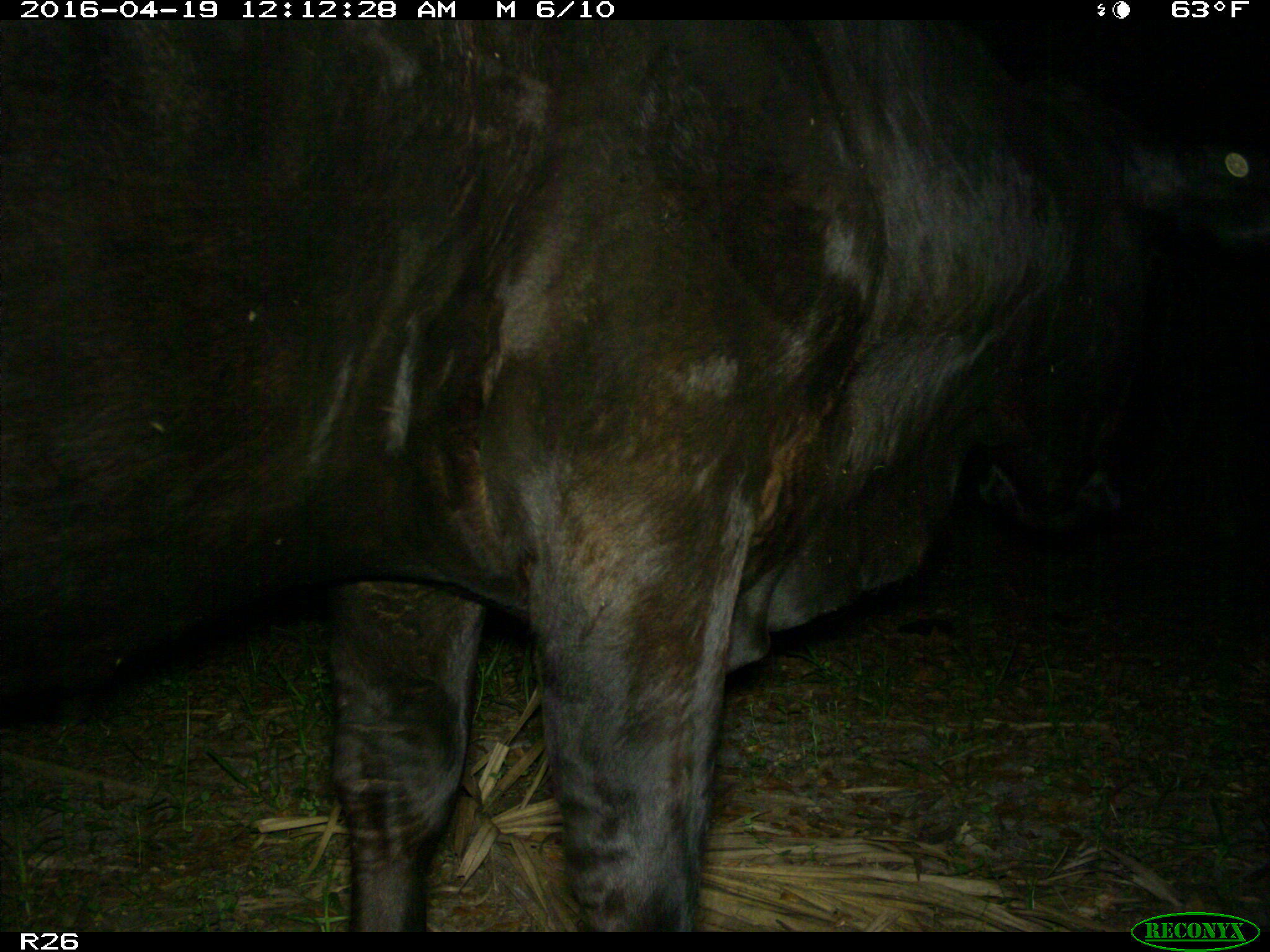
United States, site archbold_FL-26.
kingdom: Animalia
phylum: Chordata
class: Mammalia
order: Artiodactyla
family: Bovidae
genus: Bos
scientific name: Bos taurus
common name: domestic cow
Bos taurus (domestic cow).